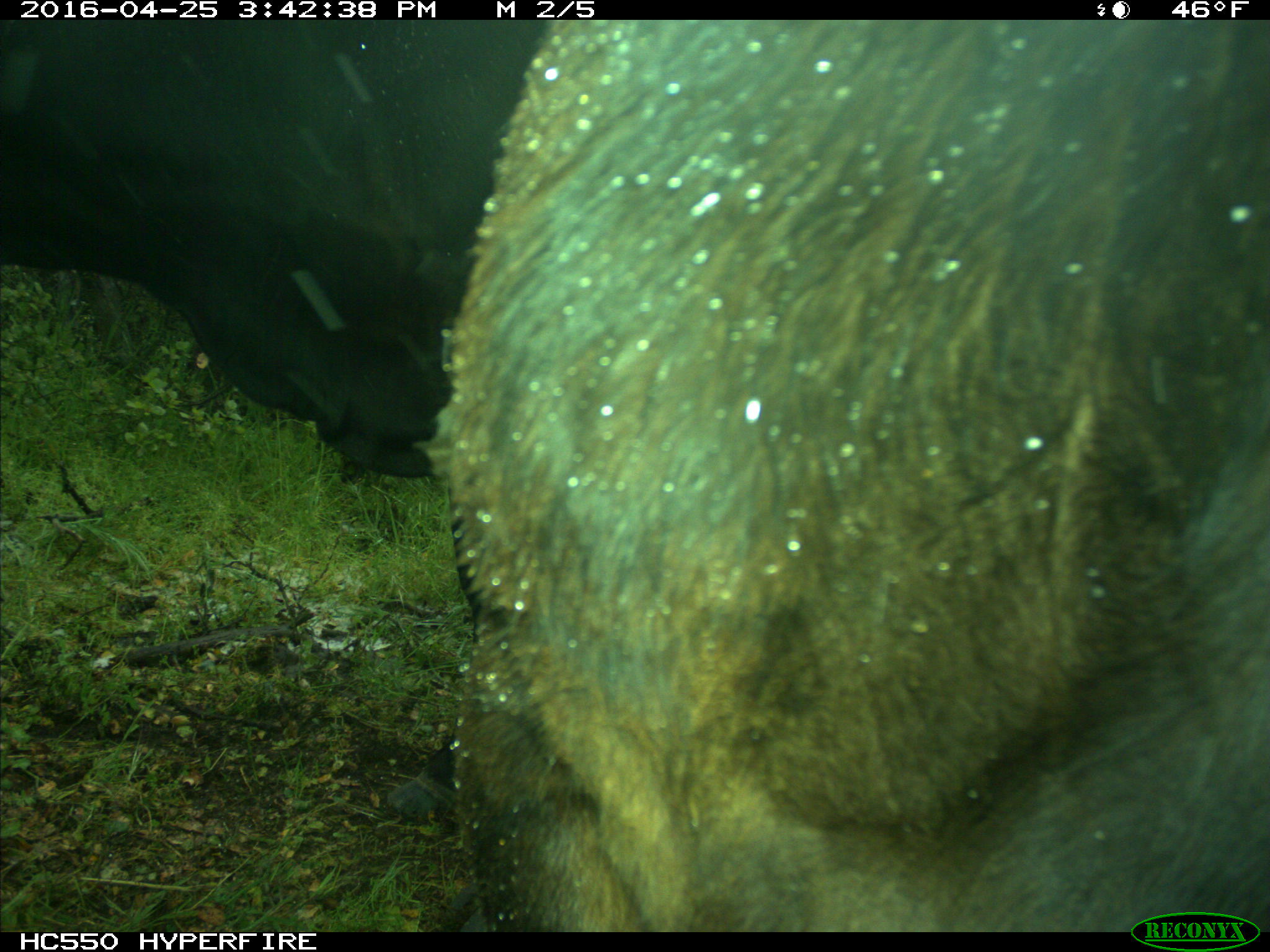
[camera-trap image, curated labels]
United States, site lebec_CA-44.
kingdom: Animalia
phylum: Chordata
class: Mammalia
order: Artiodactyla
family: Bovidae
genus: Bos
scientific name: Bos taurus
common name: domestic cow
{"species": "Bos taurus (domestic cow)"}